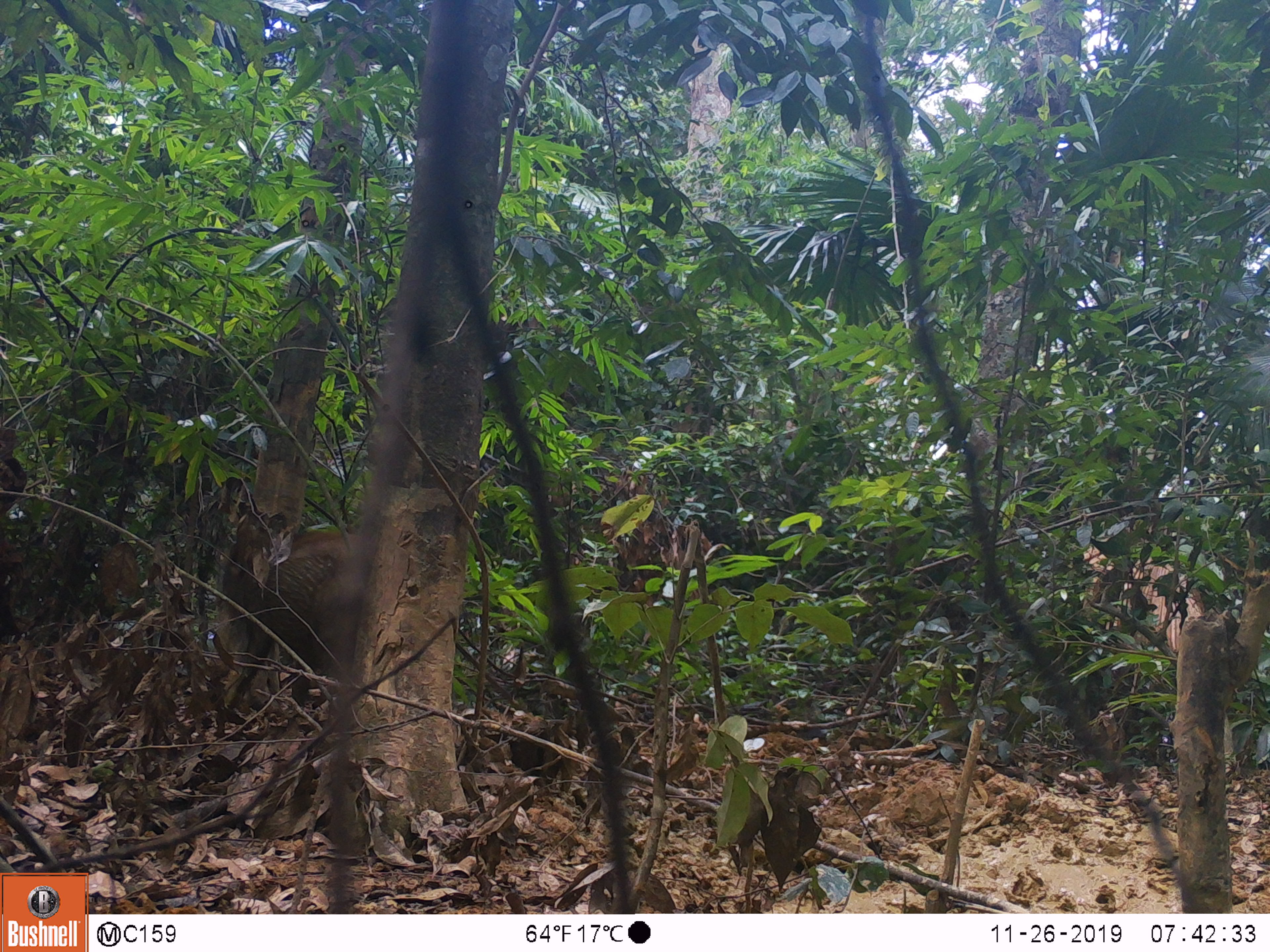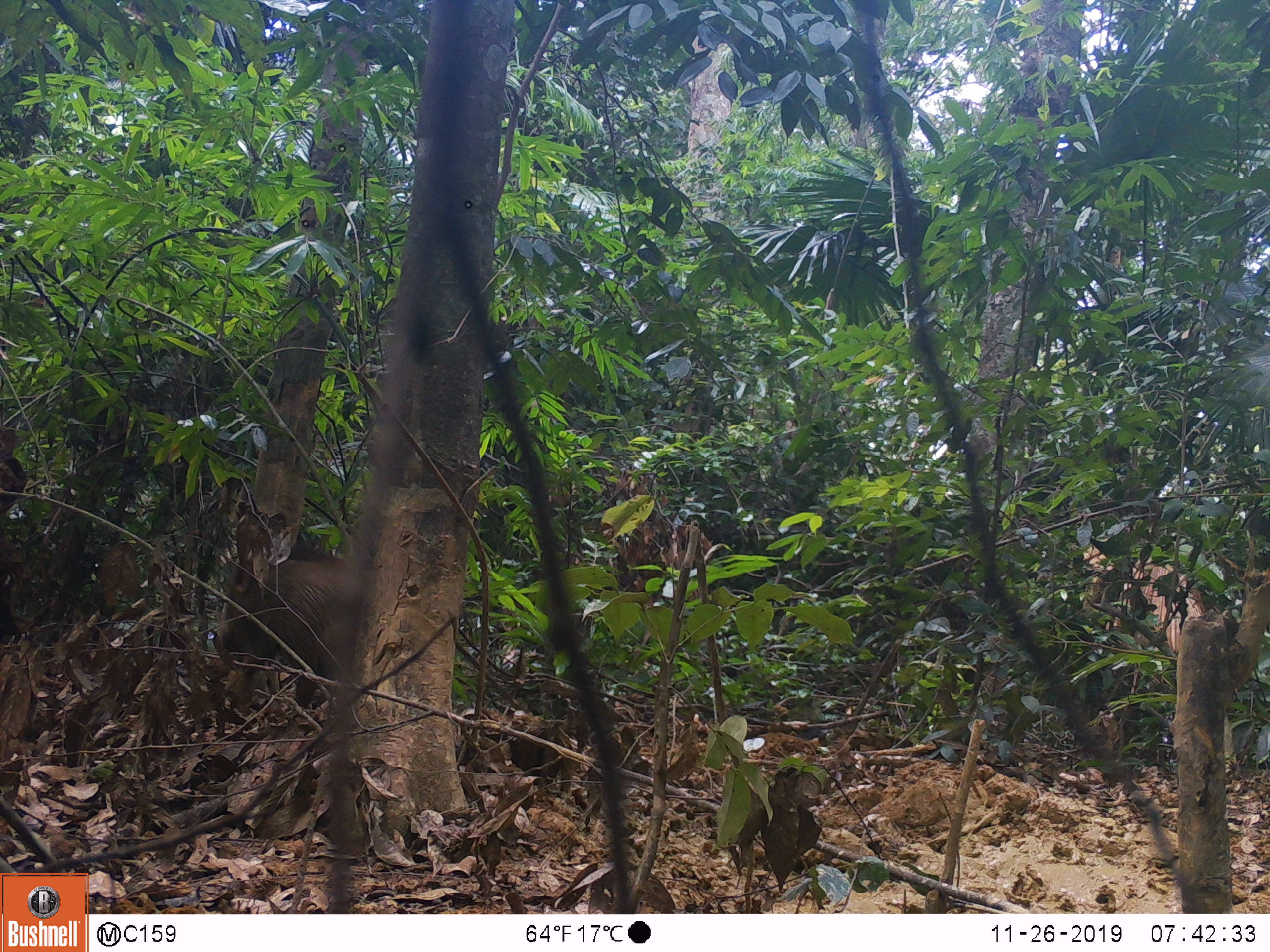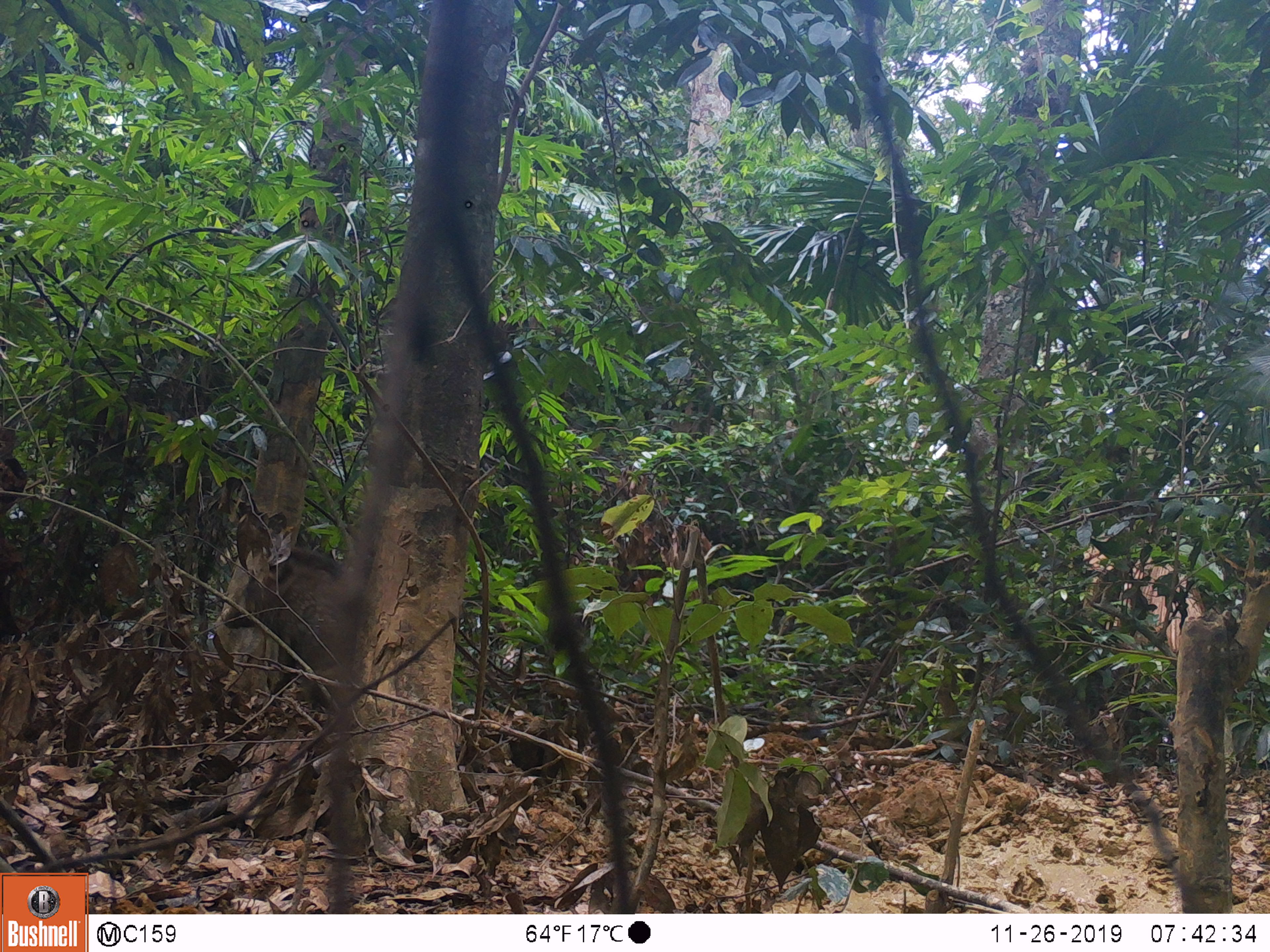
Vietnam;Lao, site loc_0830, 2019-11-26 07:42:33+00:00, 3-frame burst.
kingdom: Animalia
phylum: Chordata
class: Mammalia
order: Artiodactyla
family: Suidae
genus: Sus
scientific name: Sus scrofa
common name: eurasian wild pig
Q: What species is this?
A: Eurasian wild pig (Sus scrofa).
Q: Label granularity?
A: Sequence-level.